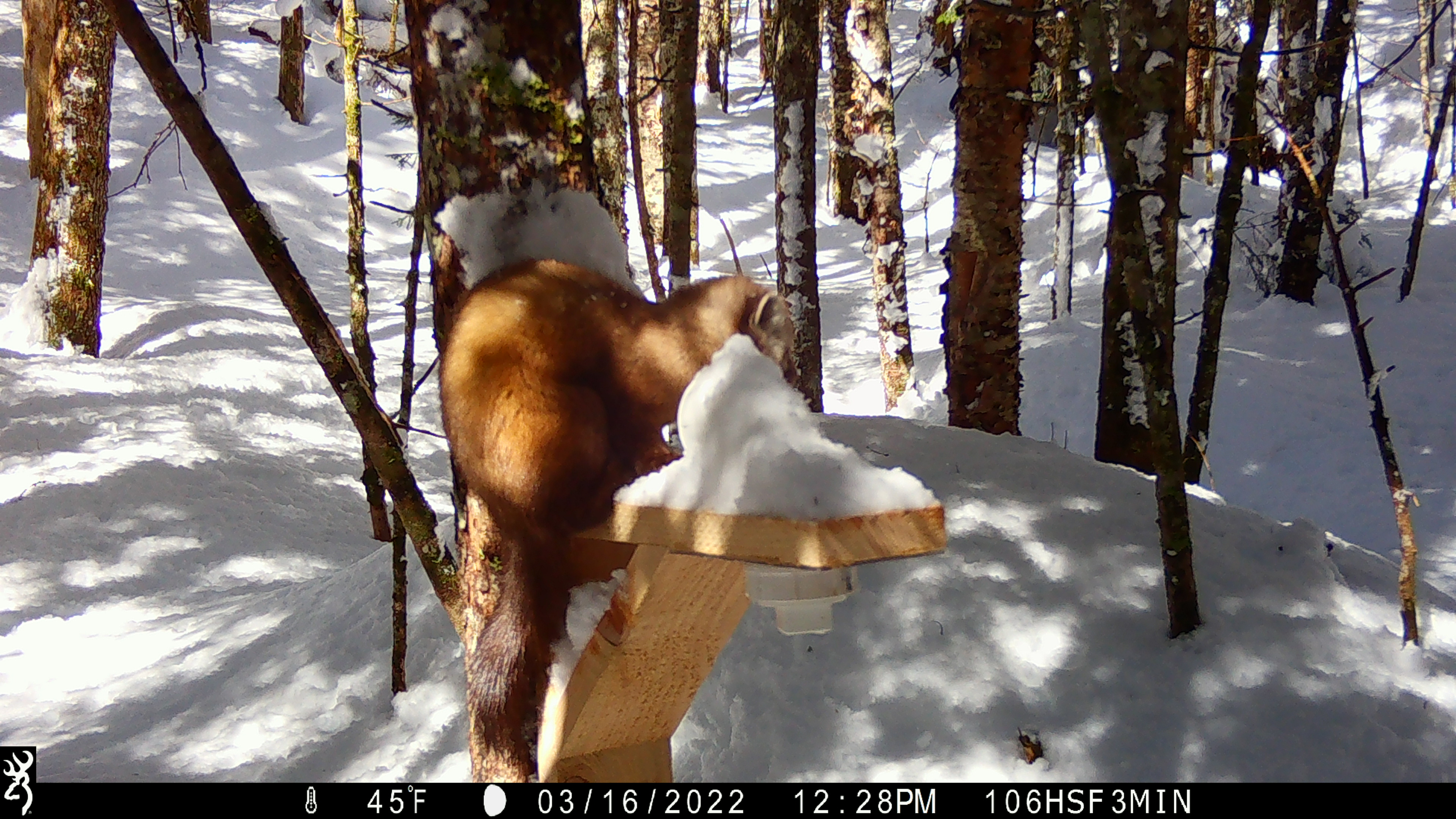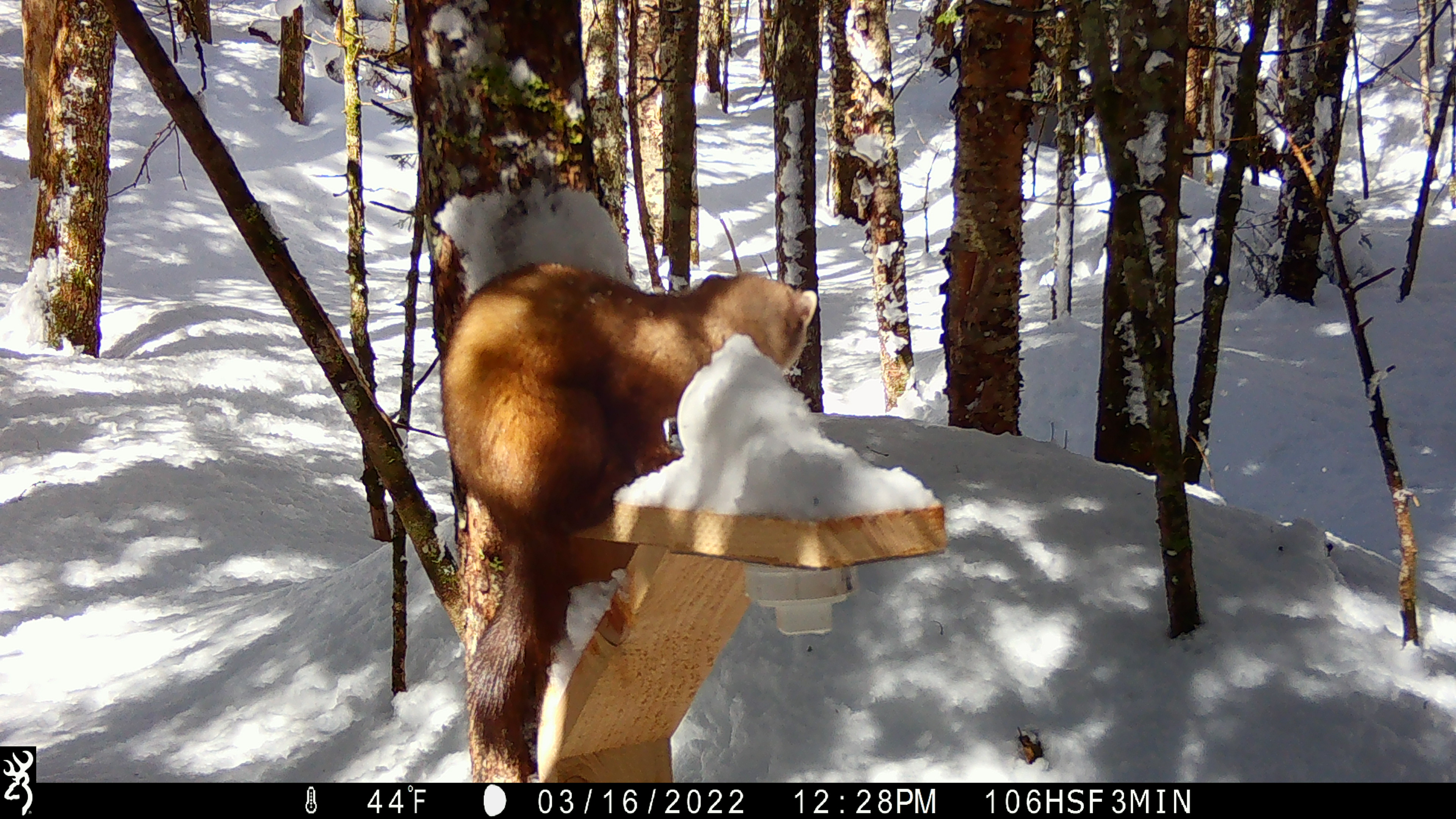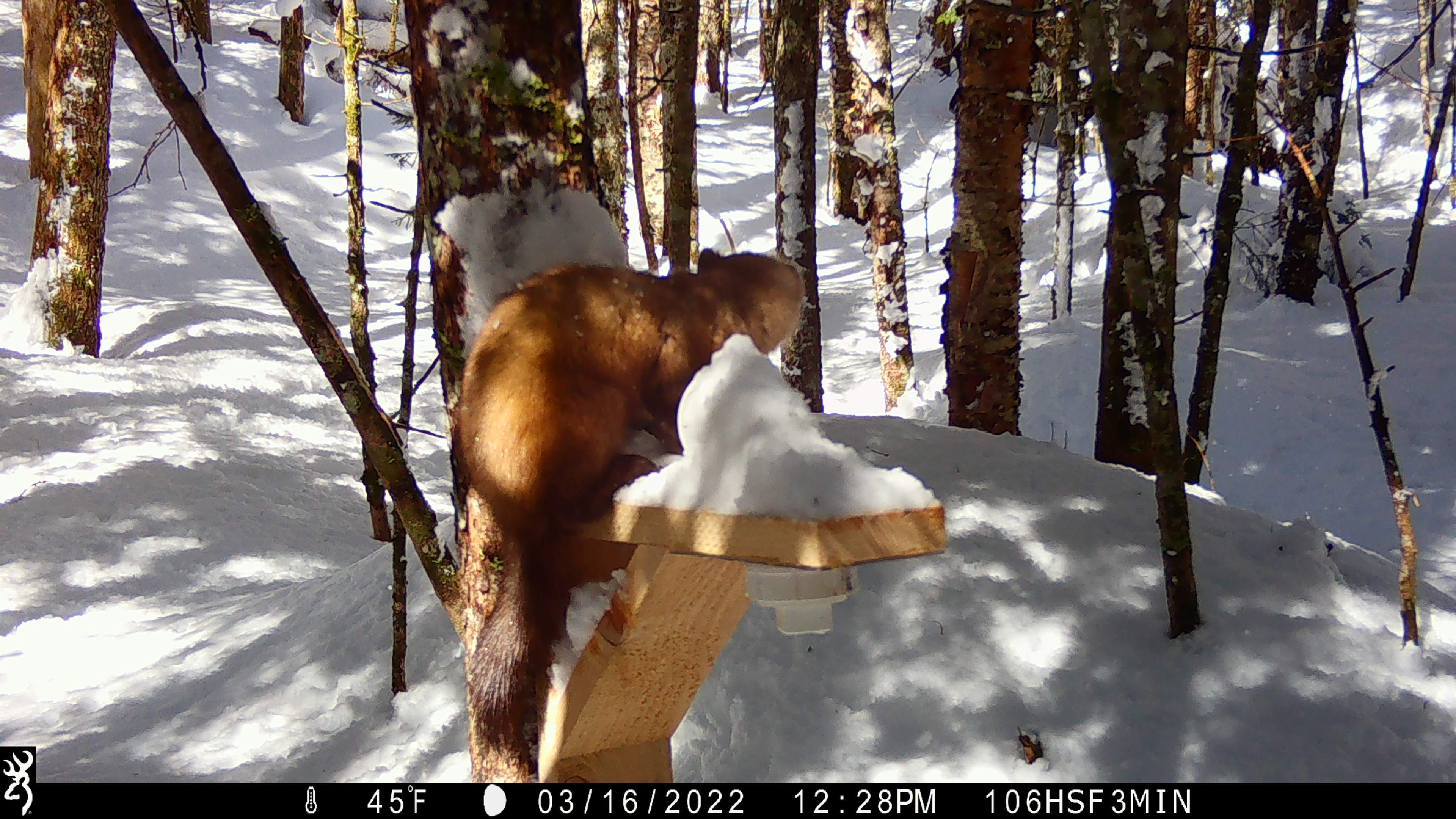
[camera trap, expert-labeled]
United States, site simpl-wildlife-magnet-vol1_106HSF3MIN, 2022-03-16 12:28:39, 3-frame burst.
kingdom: Animalia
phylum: Chordata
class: Mammalia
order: Carnivora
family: Mustelidae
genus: Martes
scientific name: Martes americana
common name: american marten